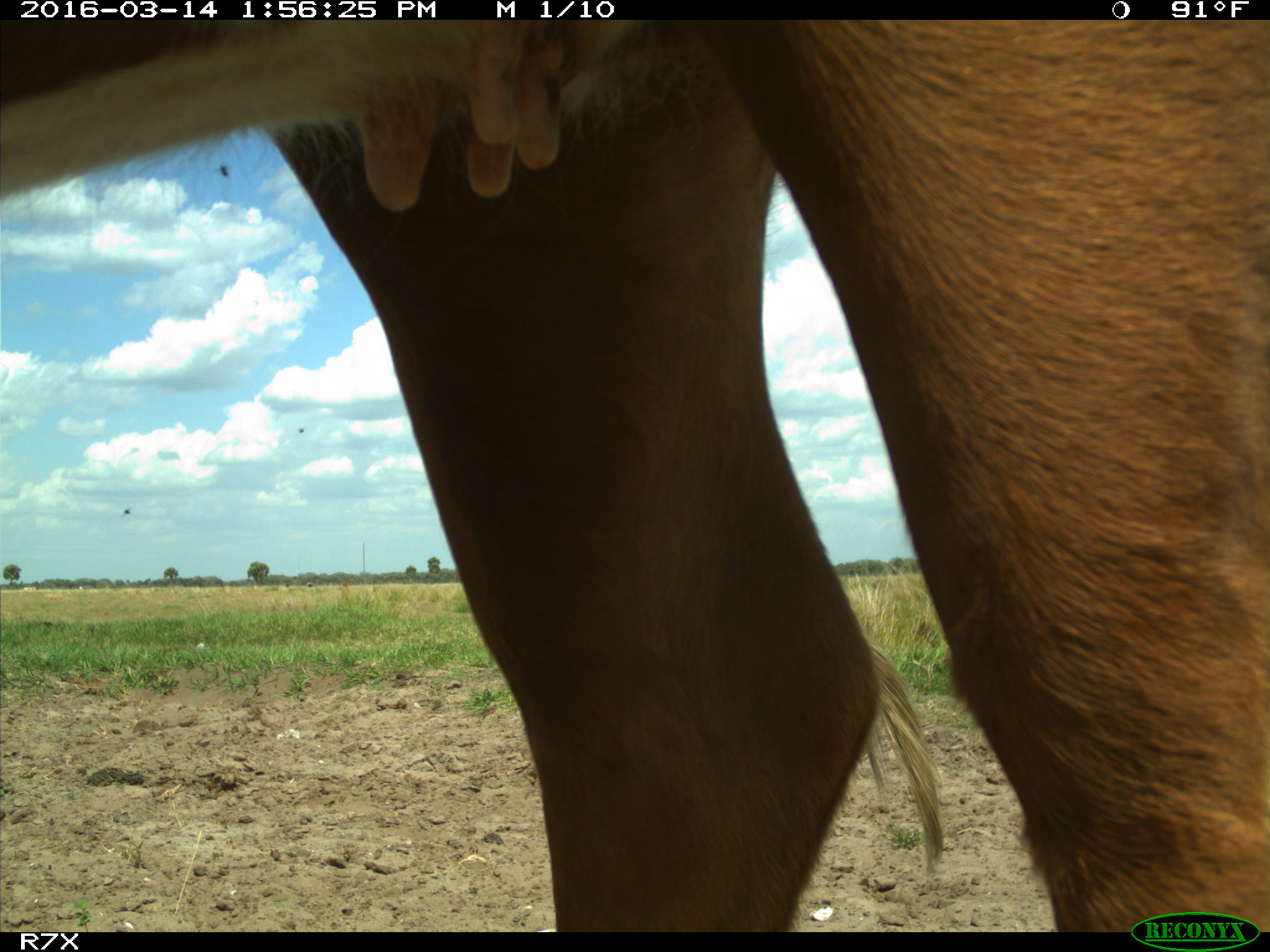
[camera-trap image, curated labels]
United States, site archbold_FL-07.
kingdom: Animalia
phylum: Chordata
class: Mammalia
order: Artiodactyla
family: Bovidae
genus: Bos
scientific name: Bos taurus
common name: domestic cow